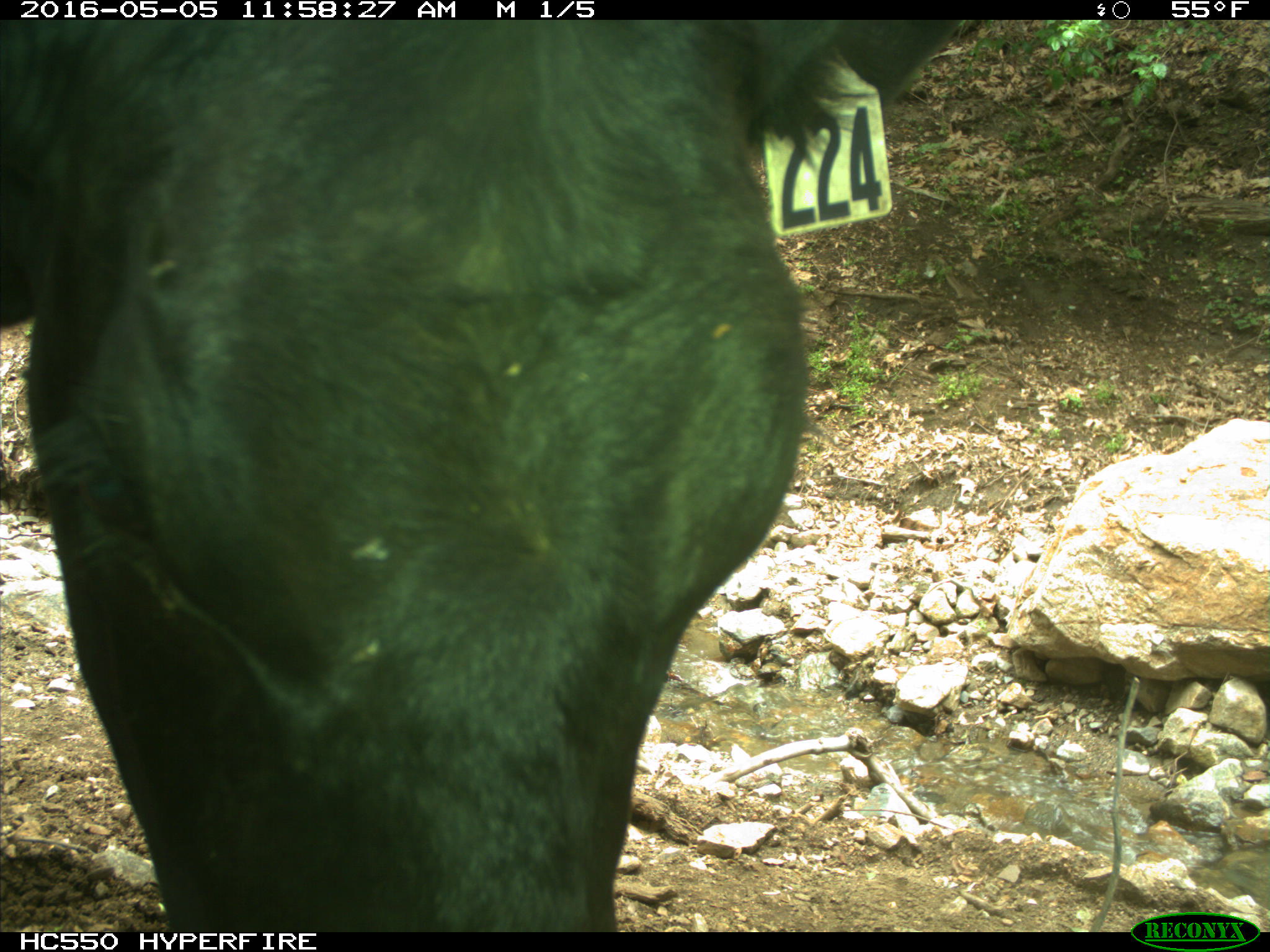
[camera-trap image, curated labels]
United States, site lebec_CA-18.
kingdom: Animalia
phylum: Chordata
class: Mammalia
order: Artiodactyla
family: Bovidae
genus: Bos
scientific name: Bos taurus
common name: domestic cow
Bos taurus (domestic cow).